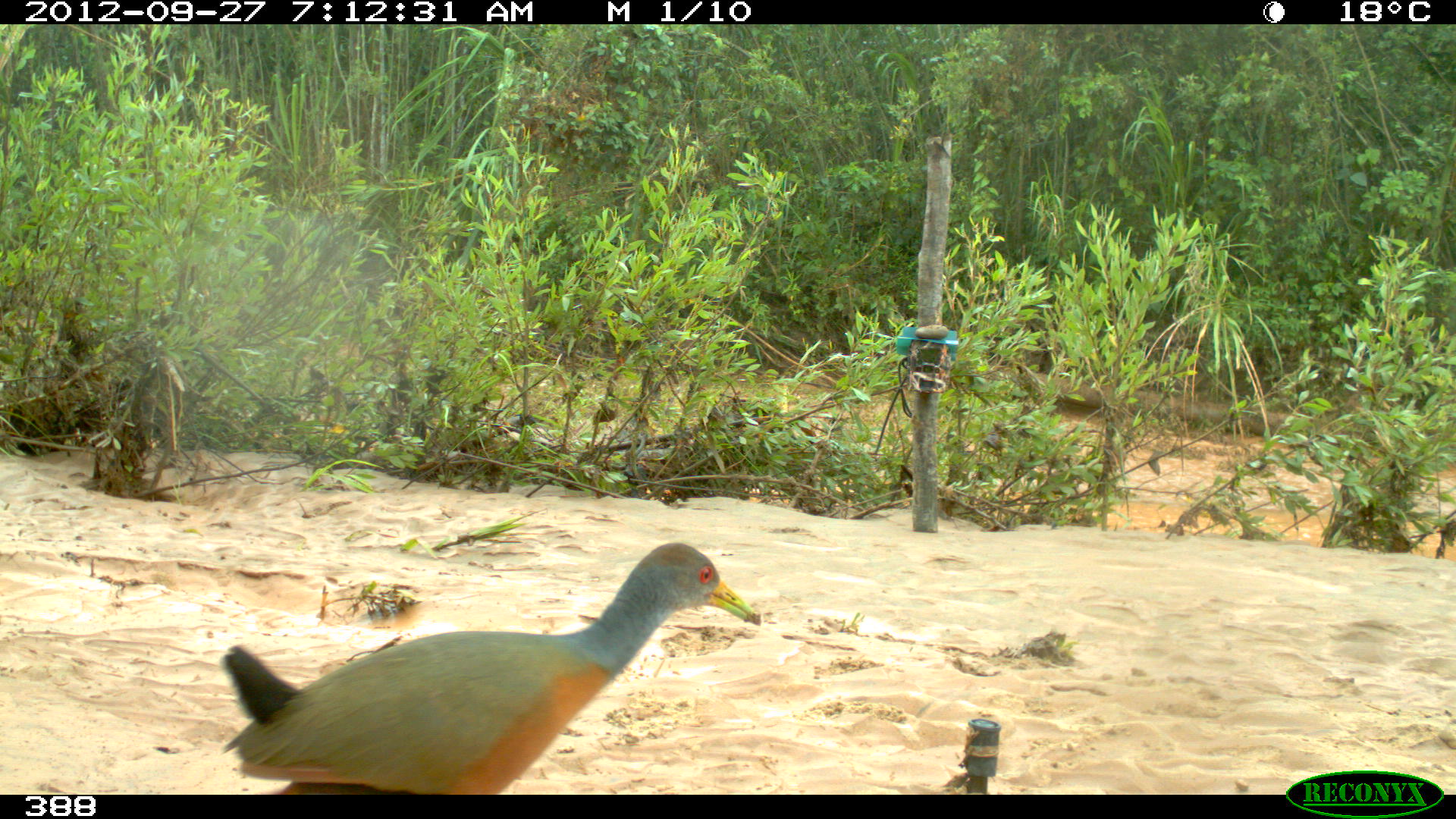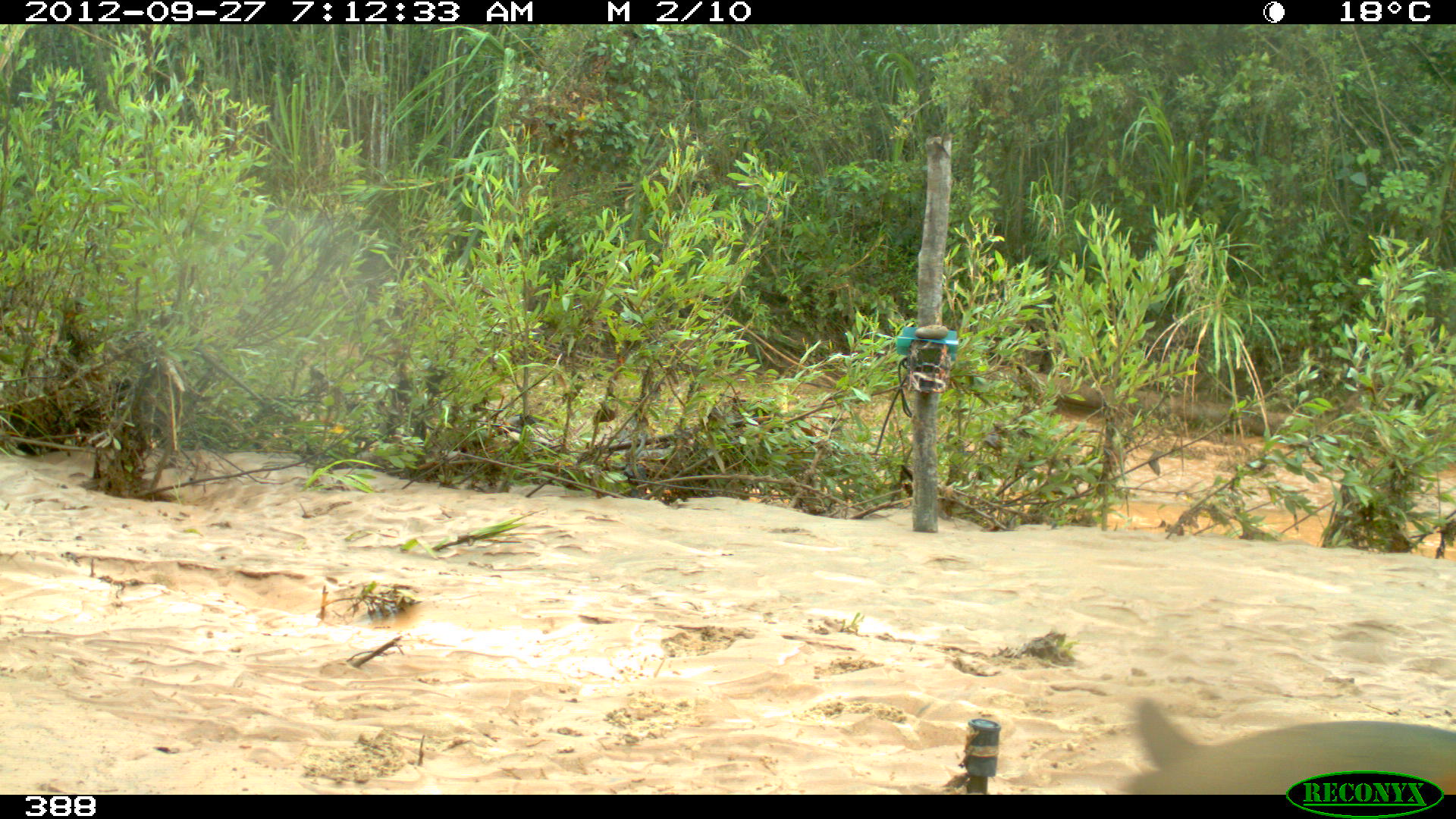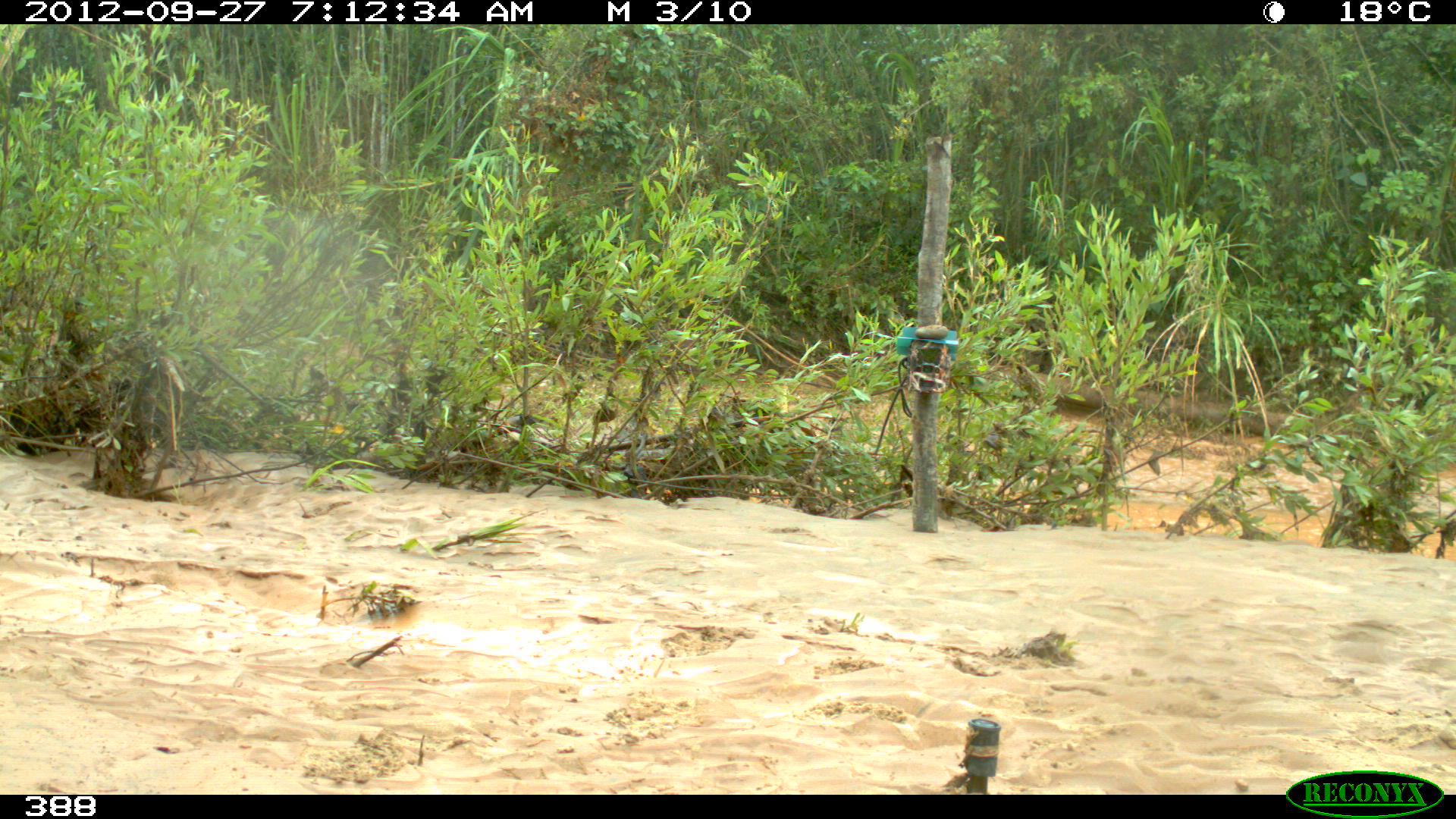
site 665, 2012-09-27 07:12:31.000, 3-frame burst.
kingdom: Animalia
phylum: Chordata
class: Aves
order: Gruiformes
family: Rallidae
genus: Aramides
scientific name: Aramides cajaneus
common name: gray-cowled wood-rail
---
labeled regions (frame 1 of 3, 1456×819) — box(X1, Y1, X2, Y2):
aramides cajaneus: box(219, 539, 765, 793)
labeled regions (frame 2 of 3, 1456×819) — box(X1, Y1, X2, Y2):
aramides cajaneus: box(1113, 696, 1456, 795)